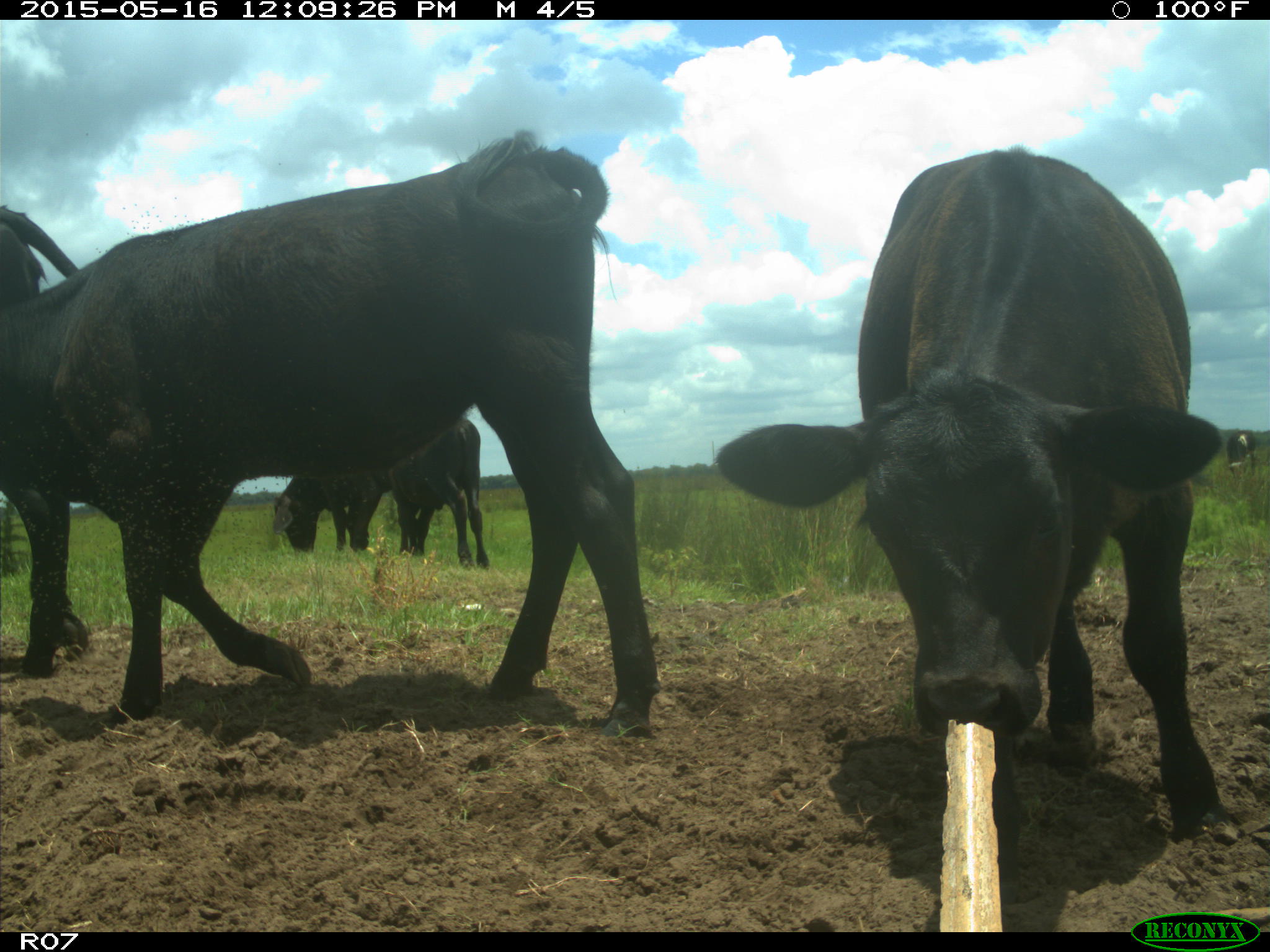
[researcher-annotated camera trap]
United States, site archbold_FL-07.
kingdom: Animalia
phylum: Chordata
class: Mammalia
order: Artiodactyla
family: Bovidae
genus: Bos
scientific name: Bos taurus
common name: domestic cow